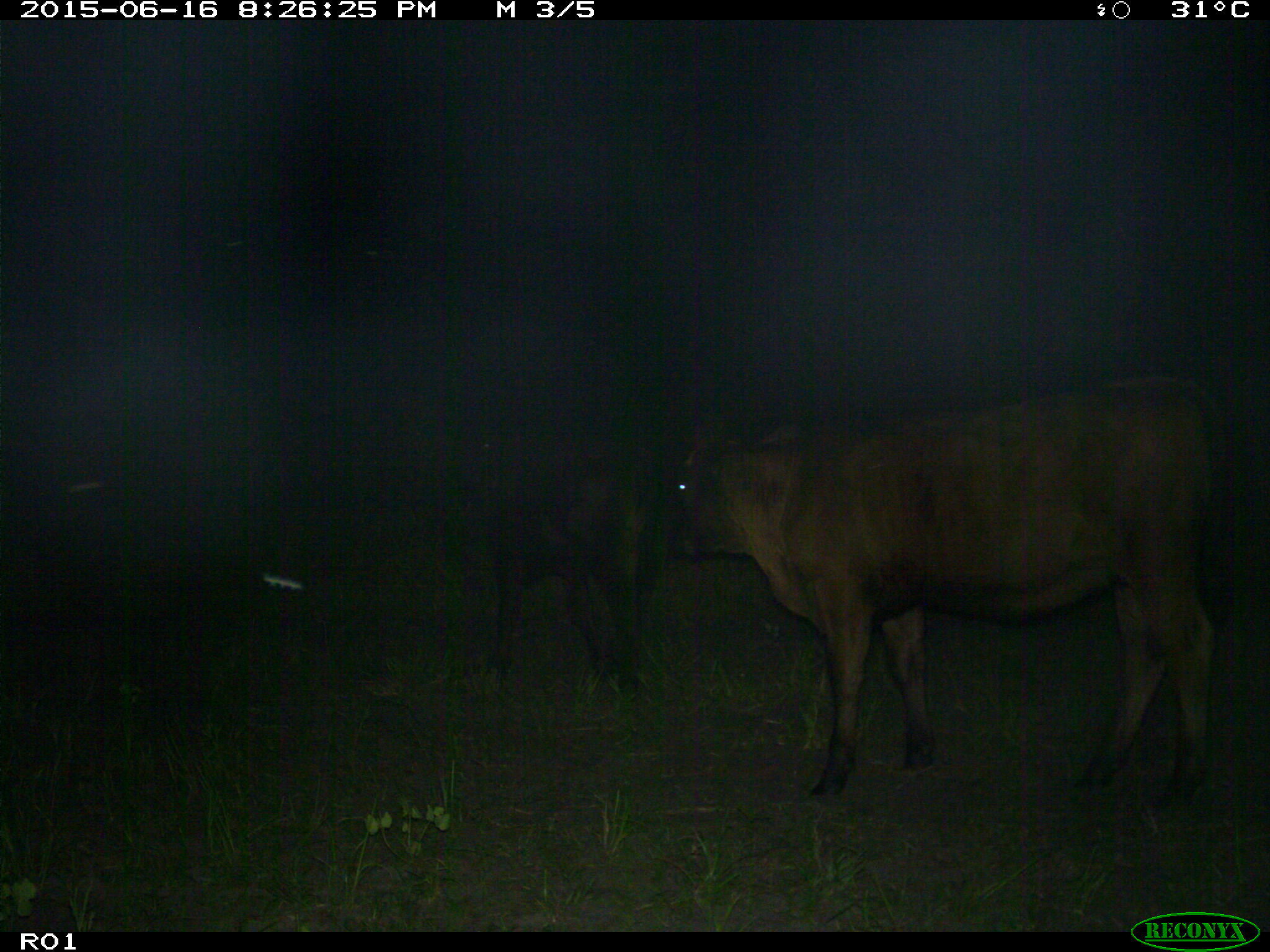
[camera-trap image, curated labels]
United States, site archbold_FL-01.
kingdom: Animalia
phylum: Chordata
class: Mammalia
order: Artiodactyla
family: Bovidae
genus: Bos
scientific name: Bos taurus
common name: domestic cow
Bos taurus (domestic cow).